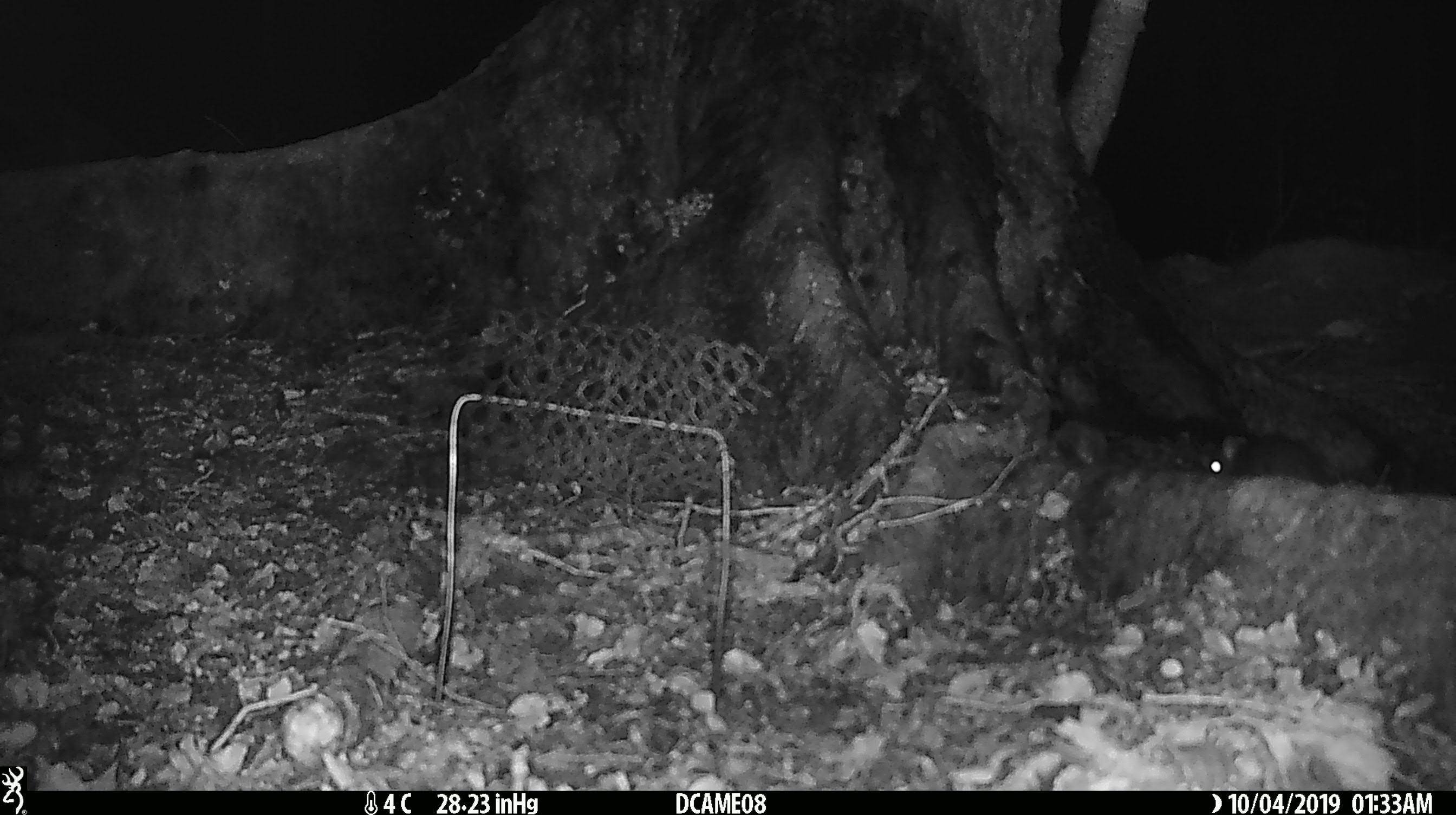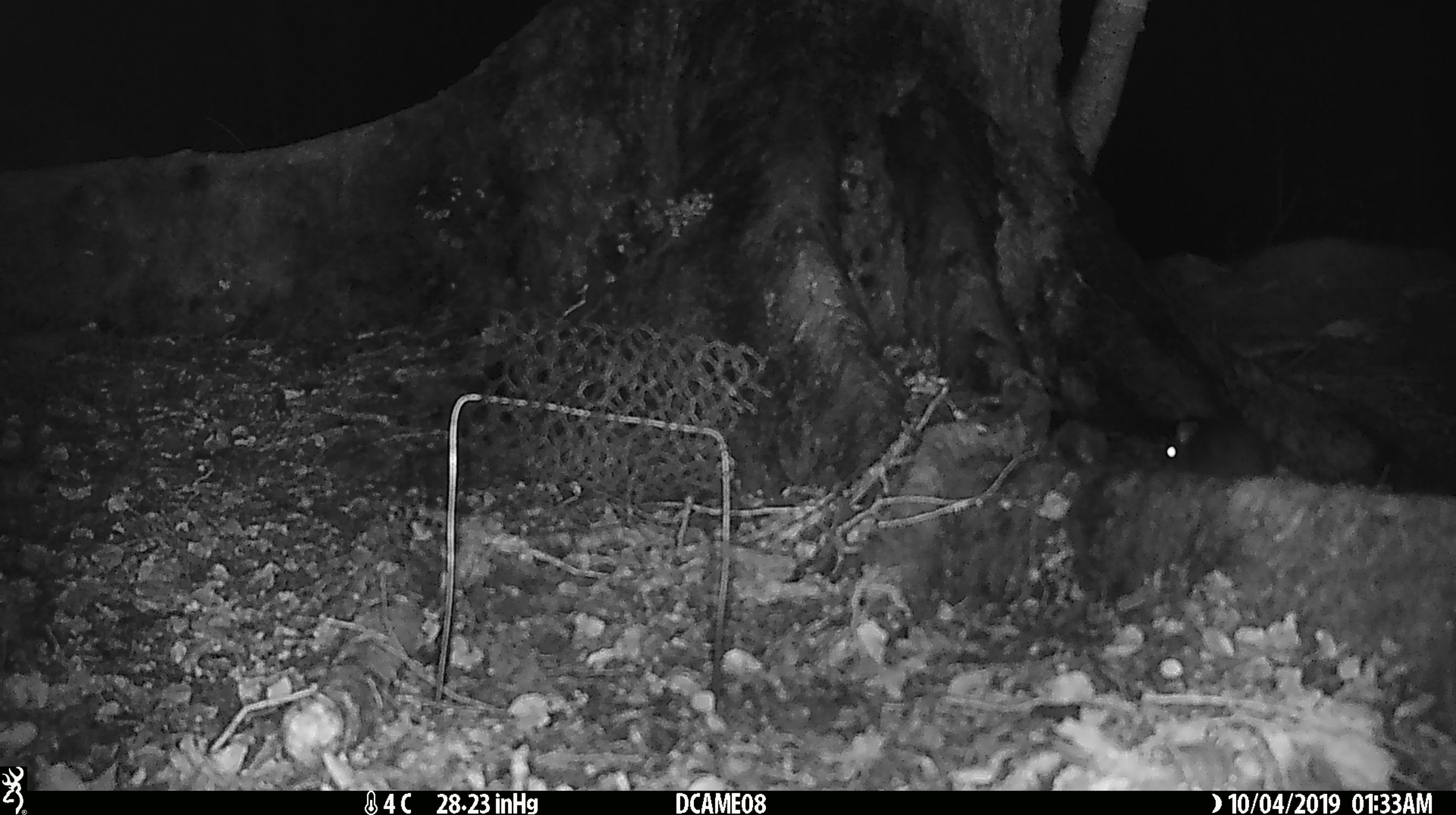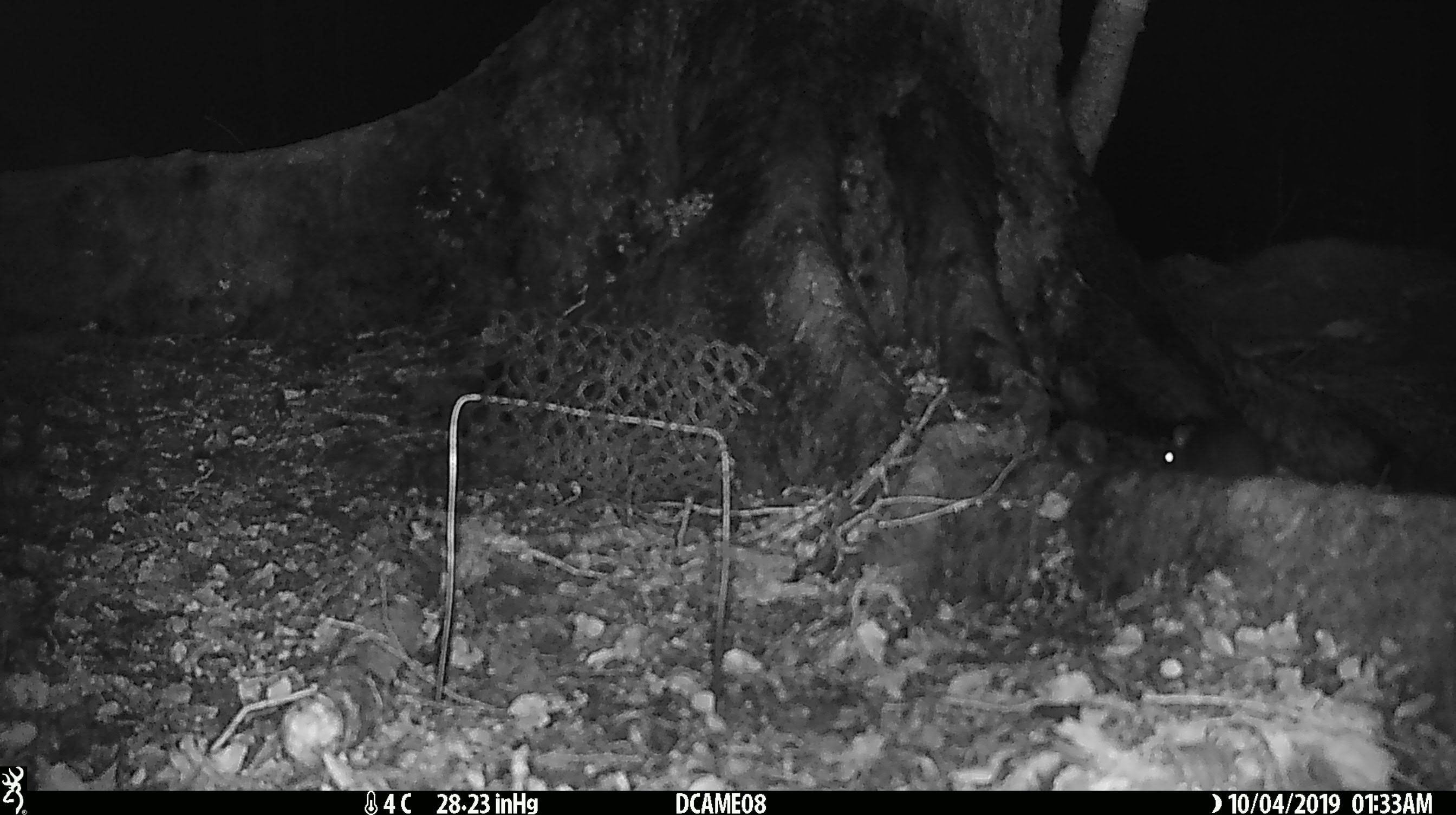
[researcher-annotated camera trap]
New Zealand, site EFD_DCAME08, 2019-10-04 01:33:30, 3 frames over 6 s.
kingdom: Animalia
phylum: Chordata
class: Mammalia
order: Rodentia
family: Muridae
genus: Rattus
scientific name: Rattus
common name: rat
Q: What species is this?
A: Rat (Rattus).